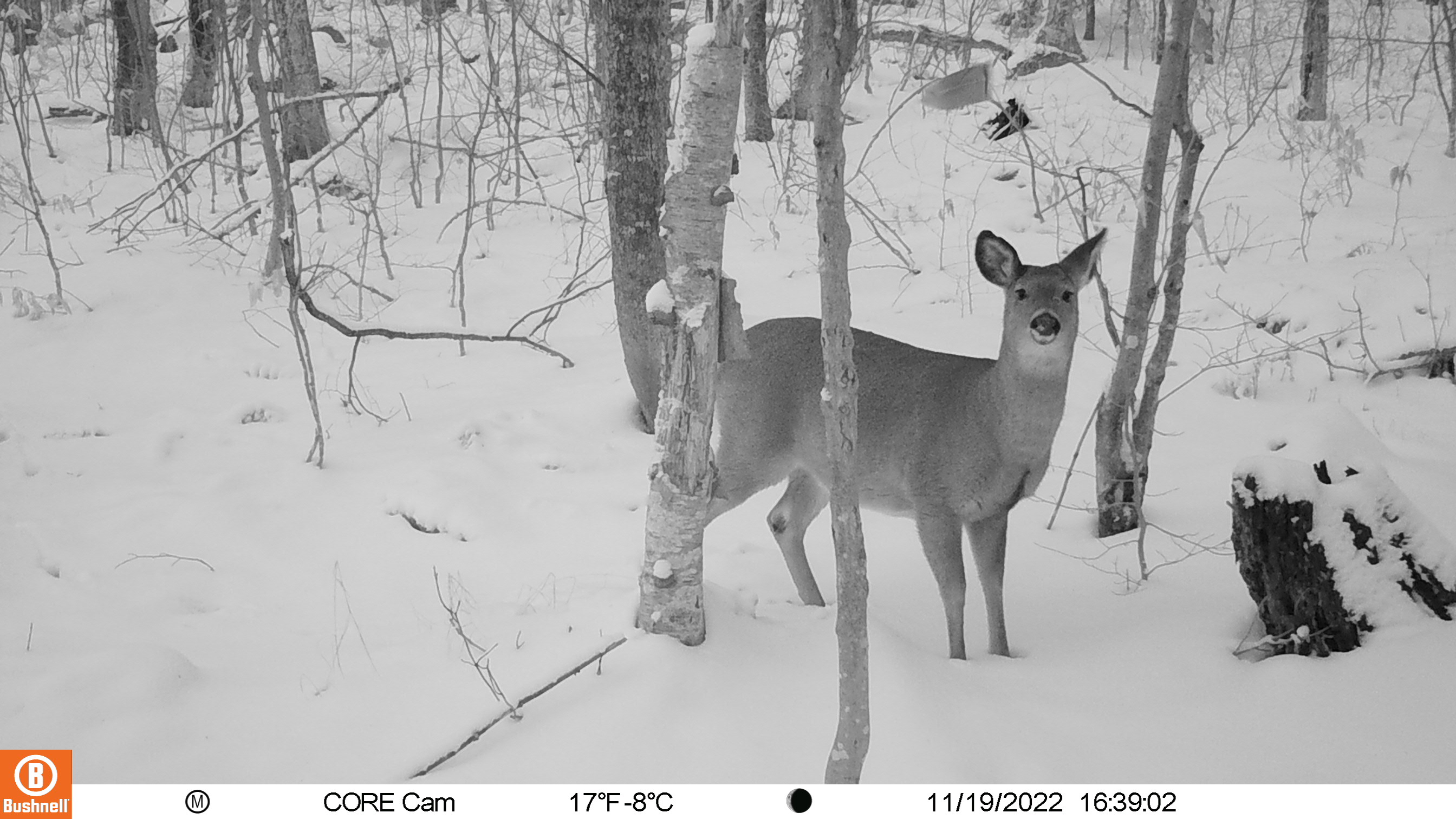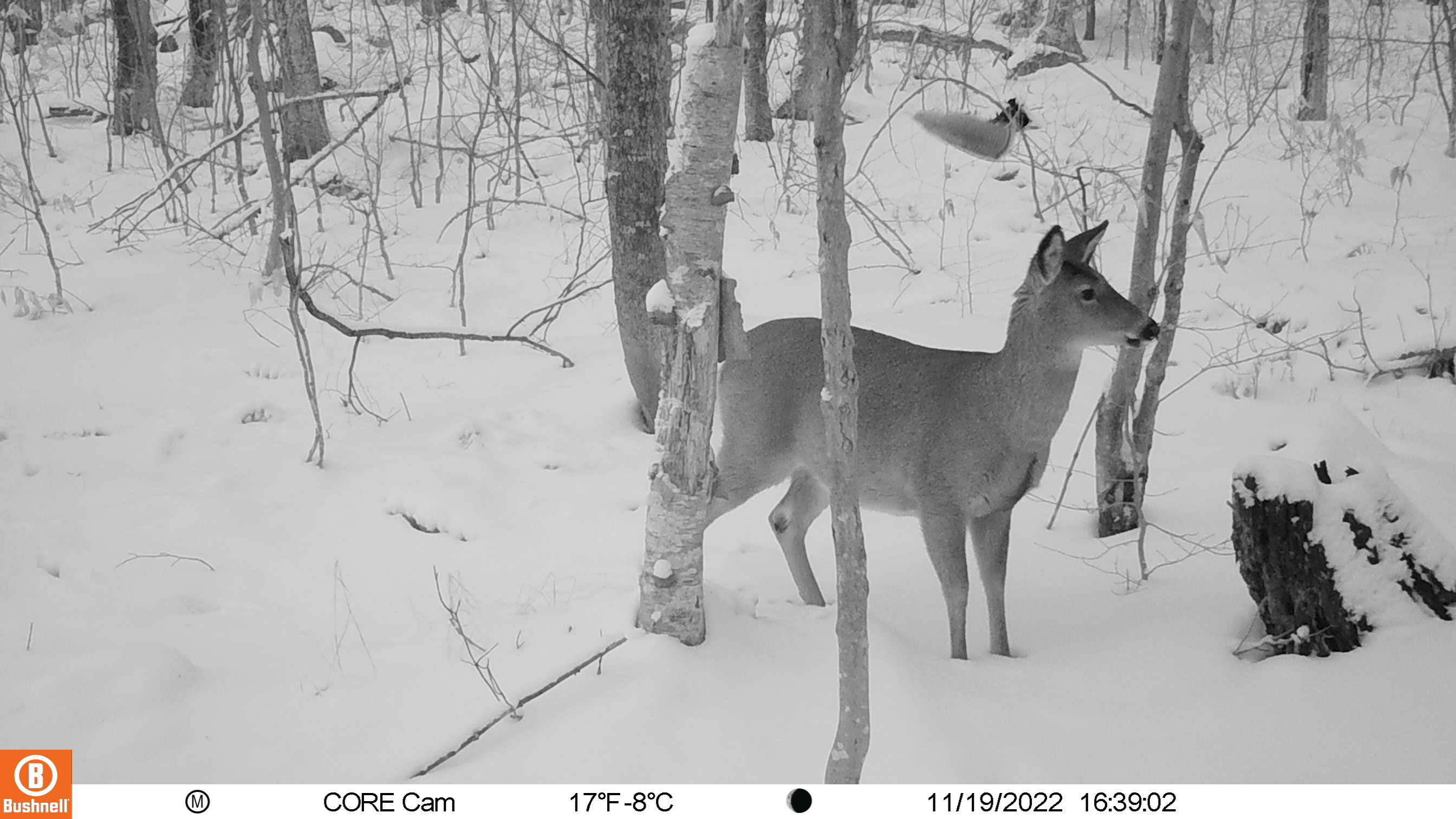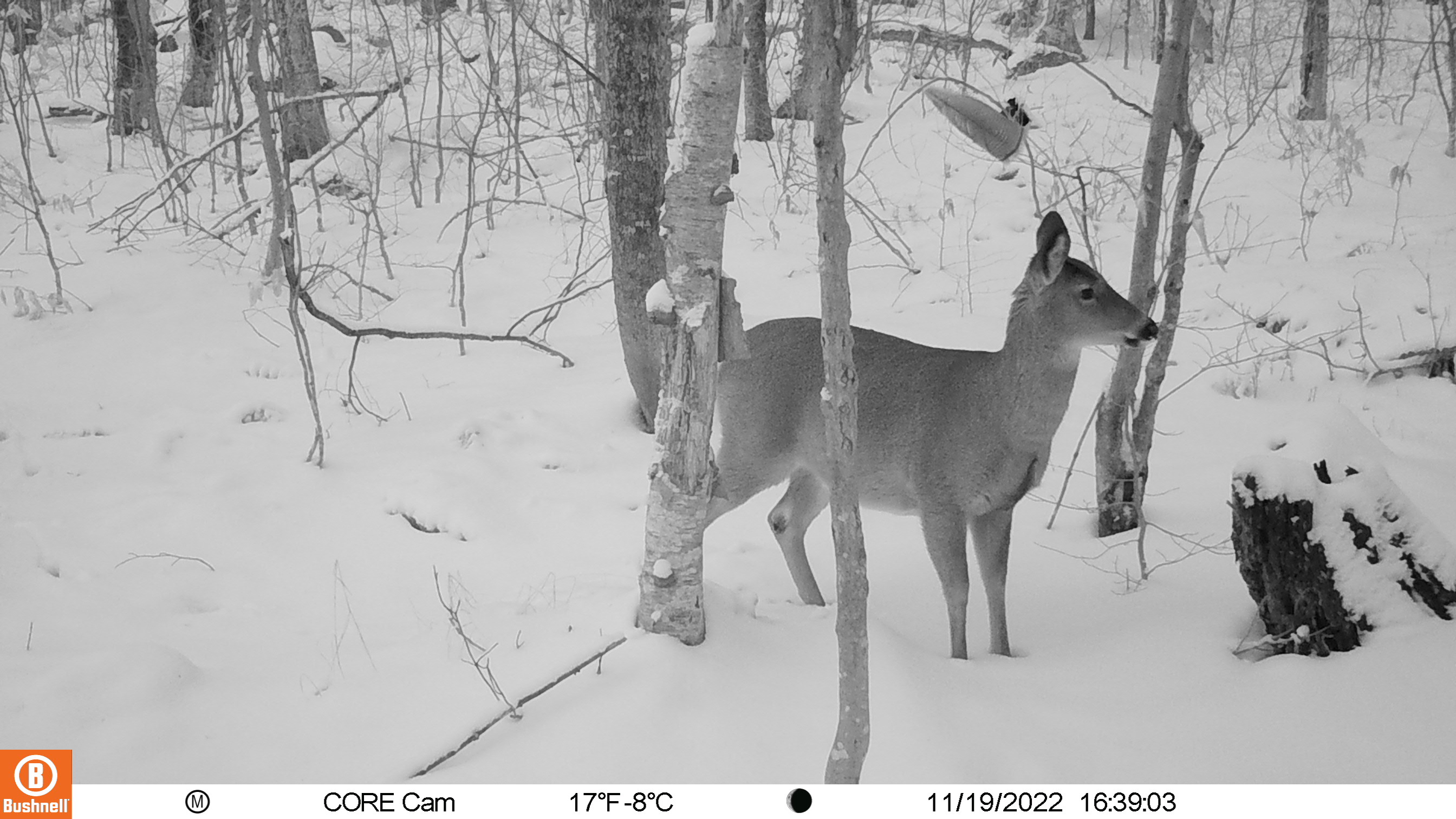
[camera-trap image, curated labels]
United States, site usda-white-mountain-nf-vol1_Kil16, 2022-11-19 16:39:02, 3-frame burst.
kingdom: Animalia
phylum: Chordata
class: Mammalia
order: Artiodactyla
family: Cervidae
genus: Odocoileus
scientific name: Odocoileus virginianus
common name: white-tailed deer